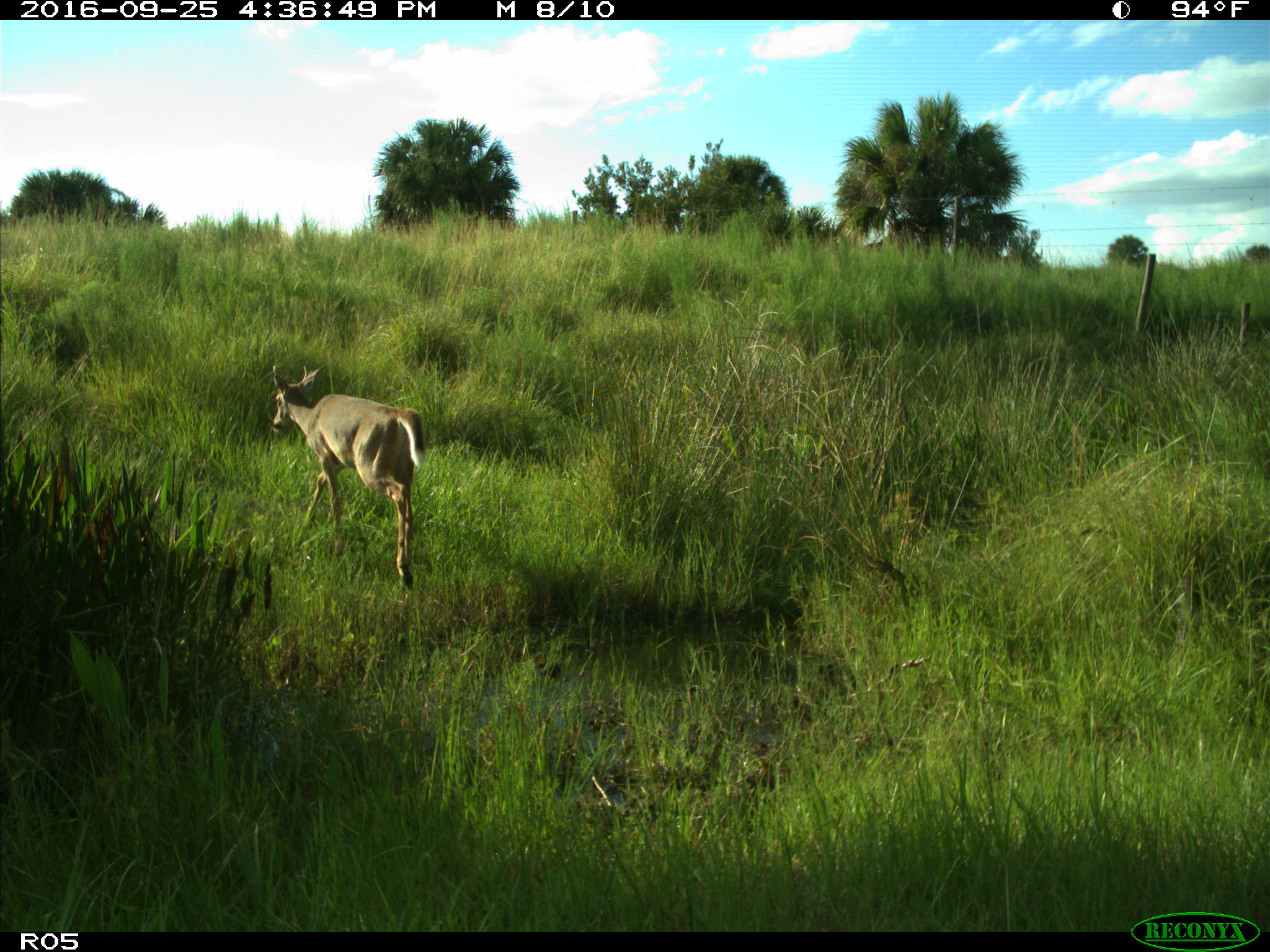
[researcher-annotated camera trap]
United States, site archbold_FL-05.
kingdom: Animalia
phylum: Chordata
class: Mammalia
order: Artiodactyla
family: Cervidae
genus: Odocoileus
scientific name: Odocoileus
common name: deer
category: unidentified deer